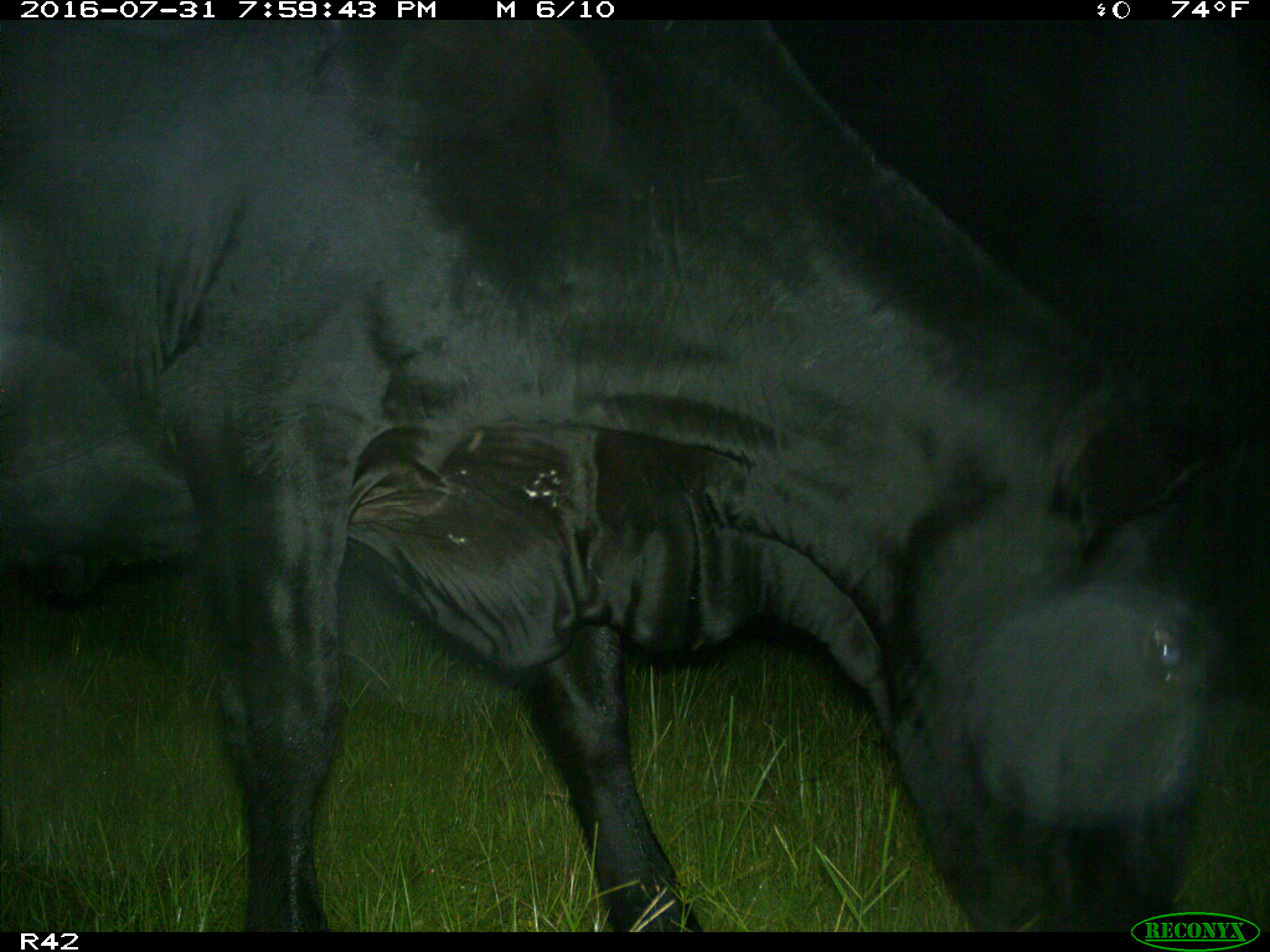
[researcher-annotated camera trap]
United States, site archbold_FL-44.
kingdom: Animalia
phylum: Chordata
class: Mammalia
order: Artiodactyla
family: Bovidae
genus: Bos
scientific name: Bos taurus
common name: domestic cow